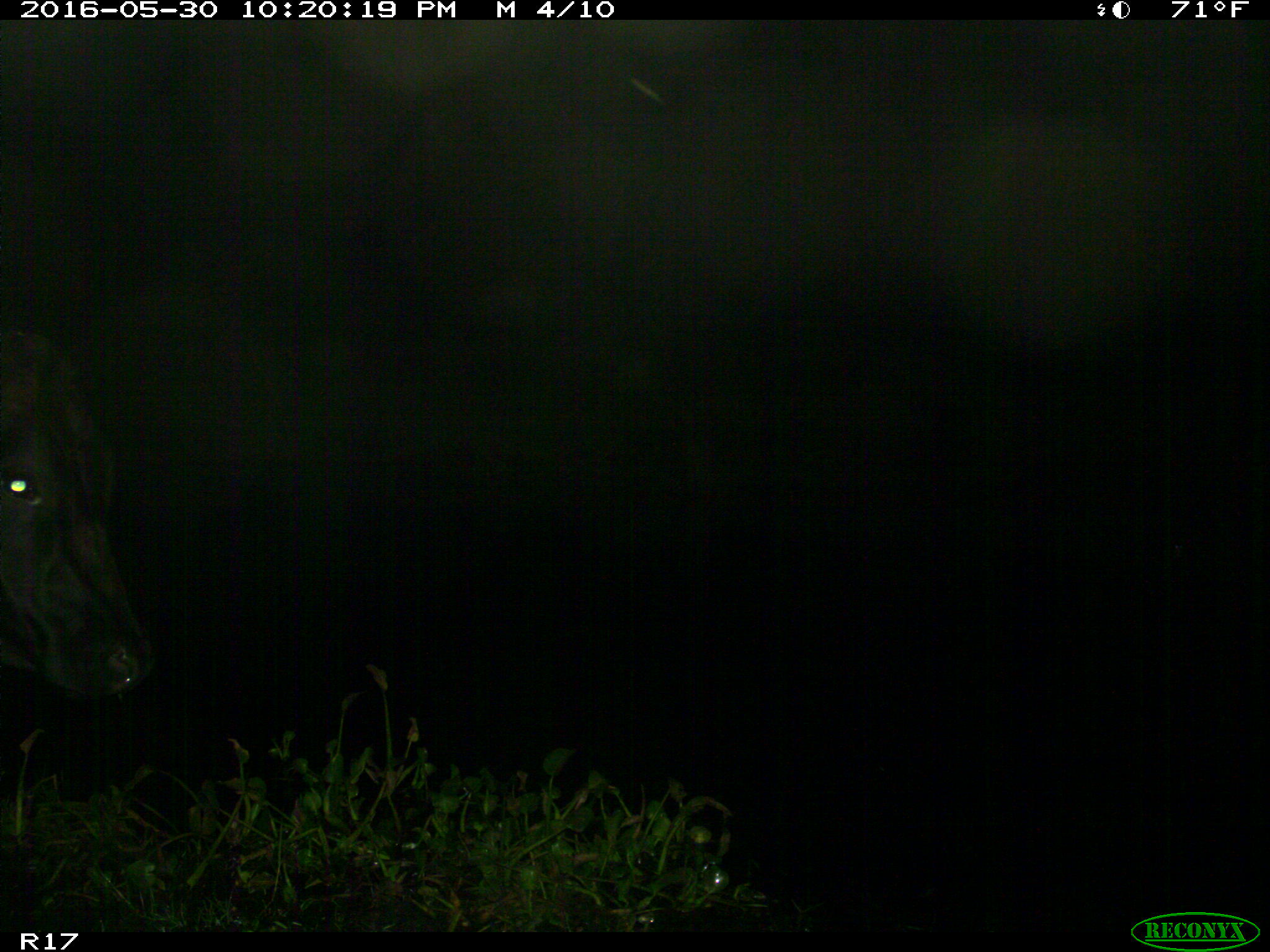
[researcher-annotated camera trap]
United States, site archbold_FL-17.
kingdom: Animalia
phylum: Chordata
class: Mammalia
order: Artiodactyla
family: Bovidae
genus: Bos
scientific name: Bos taurus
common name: domestic cow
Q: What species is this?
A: Bos taurus (domestic cow).